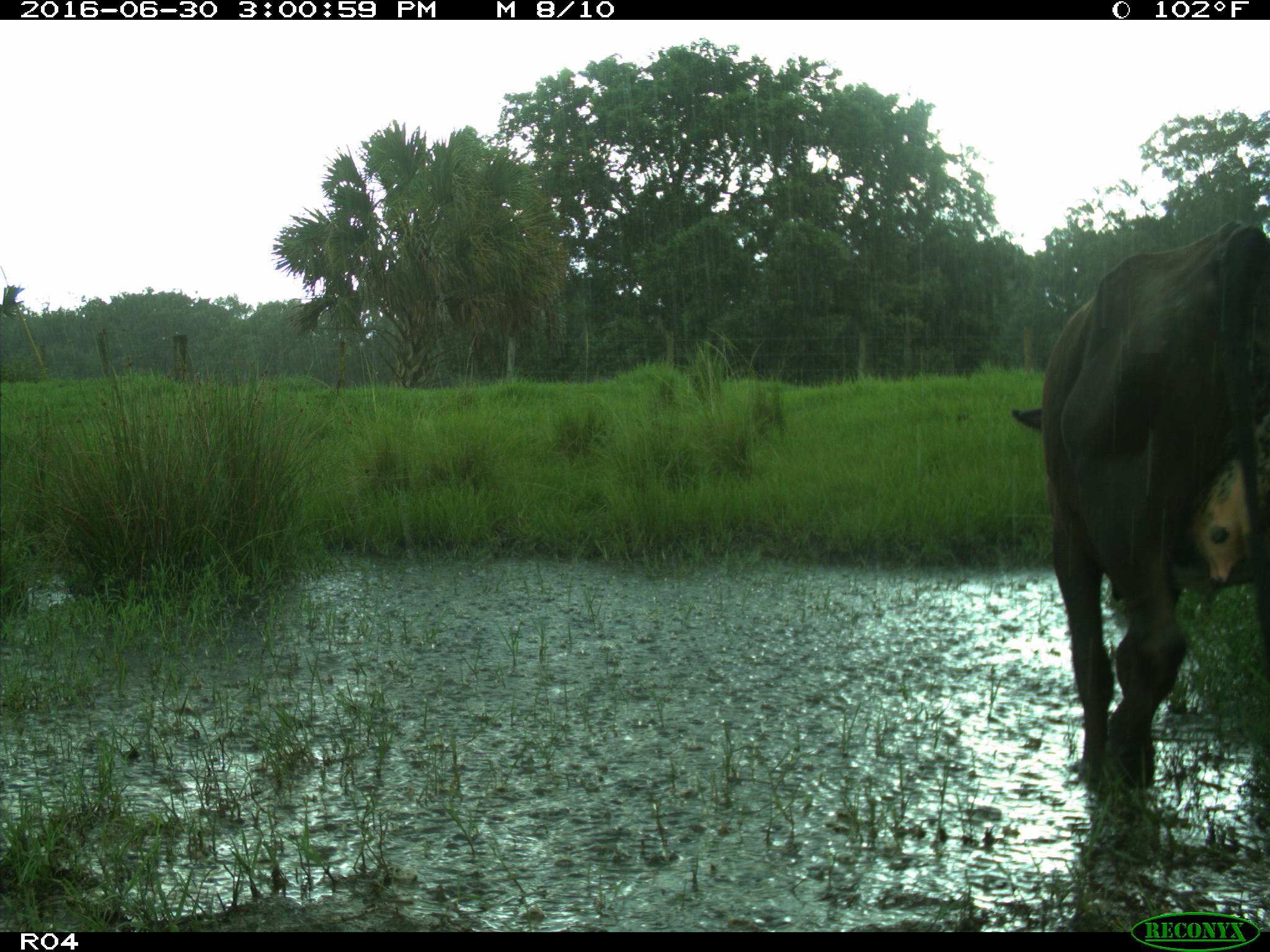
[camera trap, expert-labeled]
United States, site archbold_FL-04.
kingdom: Animalia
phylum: Chordata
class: Mammalia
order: Artiodactyla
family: Bovidae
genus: Bos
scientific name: Bos taurus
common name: domestic cow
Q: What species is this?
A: Bos taurus (domestic cow).